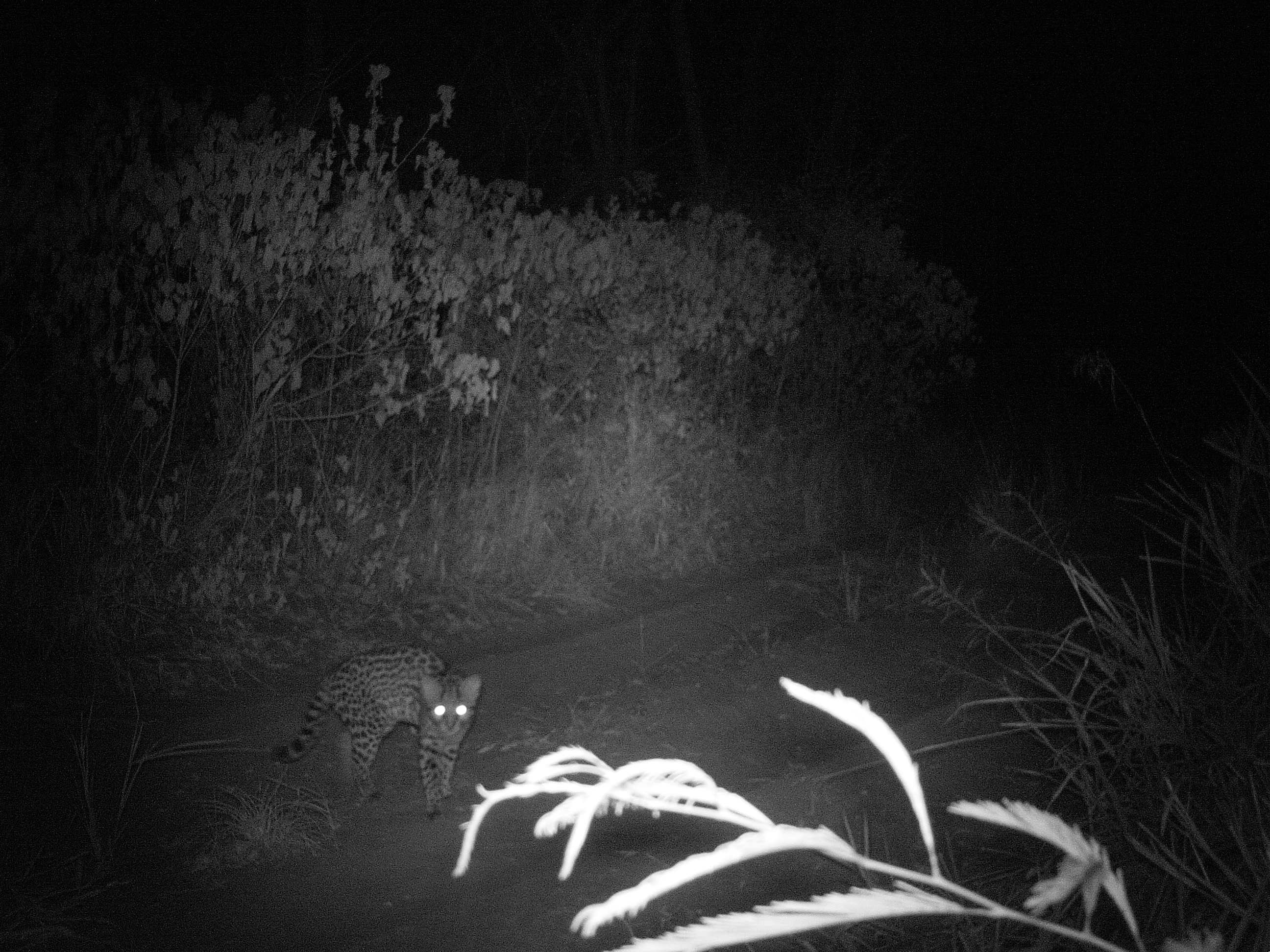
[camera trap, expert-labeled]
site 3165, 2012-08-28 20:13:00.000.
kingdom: Animalia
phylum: Chordata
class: Mammalia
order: Carnivora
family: Felidae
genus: Leopardus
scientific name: Leopardus pardalis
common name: ocelot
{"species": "Leopardus pardalis (ocelot)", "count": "1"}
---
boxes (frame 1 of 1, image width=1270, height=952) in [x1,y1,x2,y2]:
leopardus pardalis: [268,642,482,820]